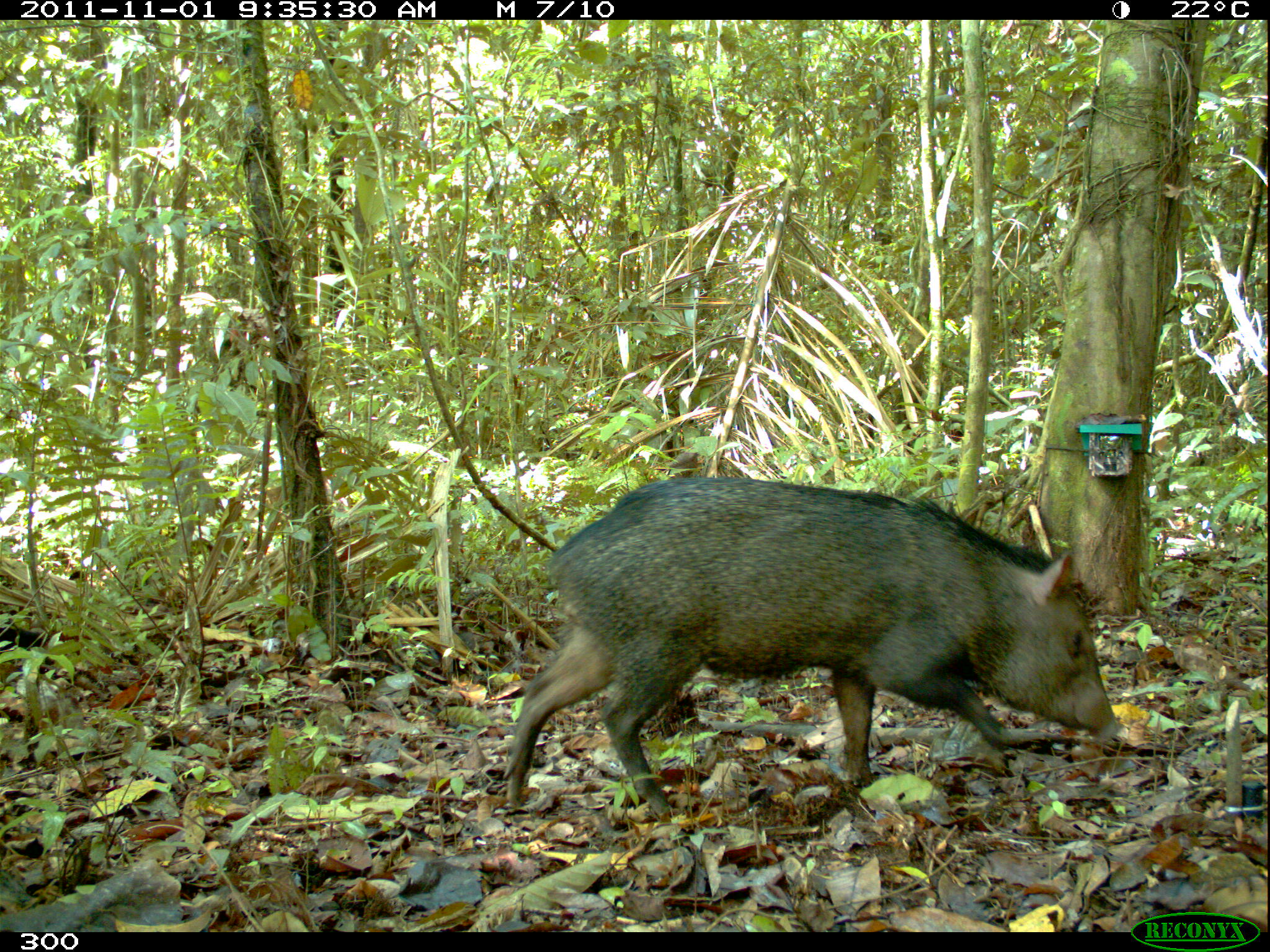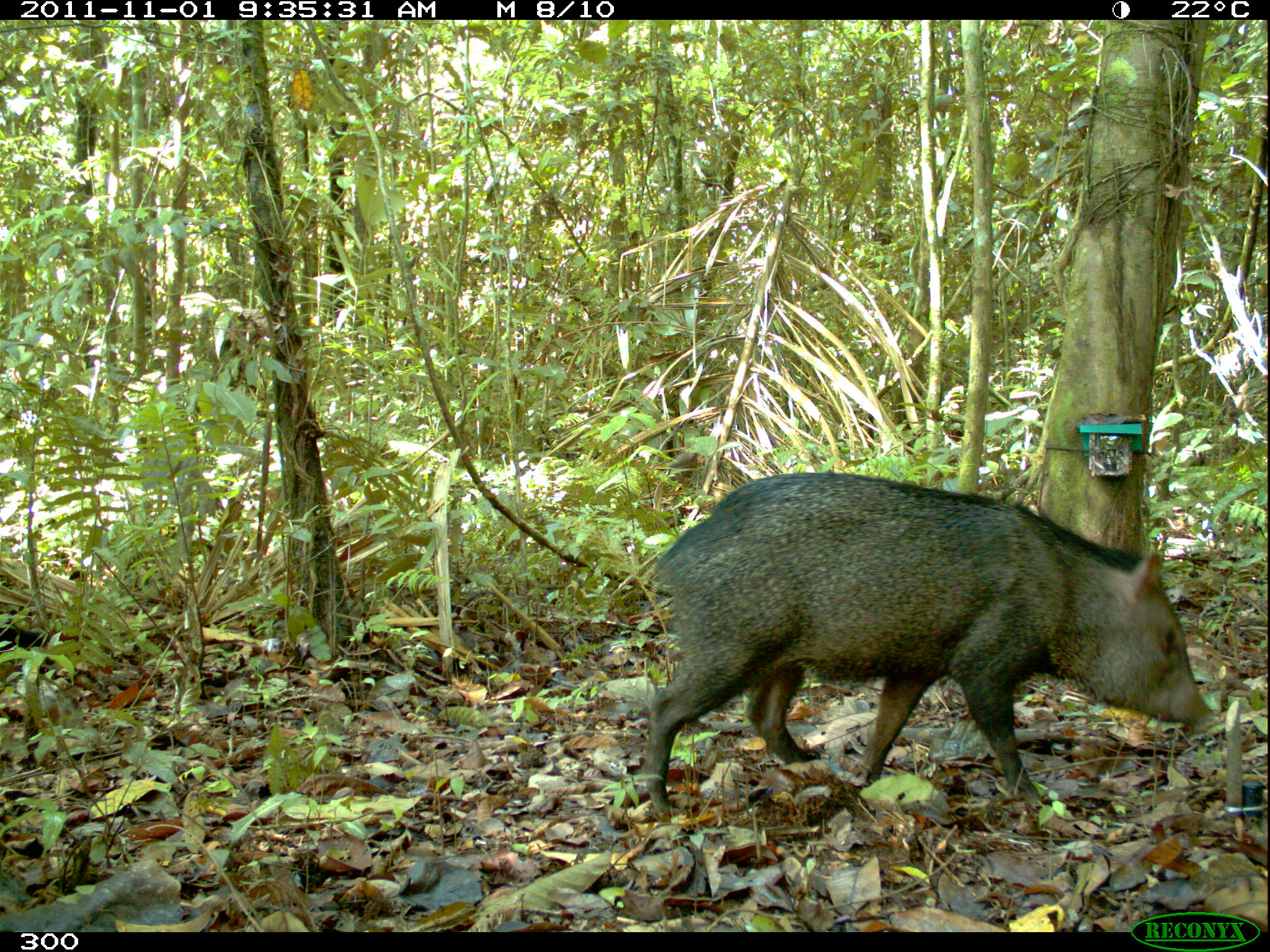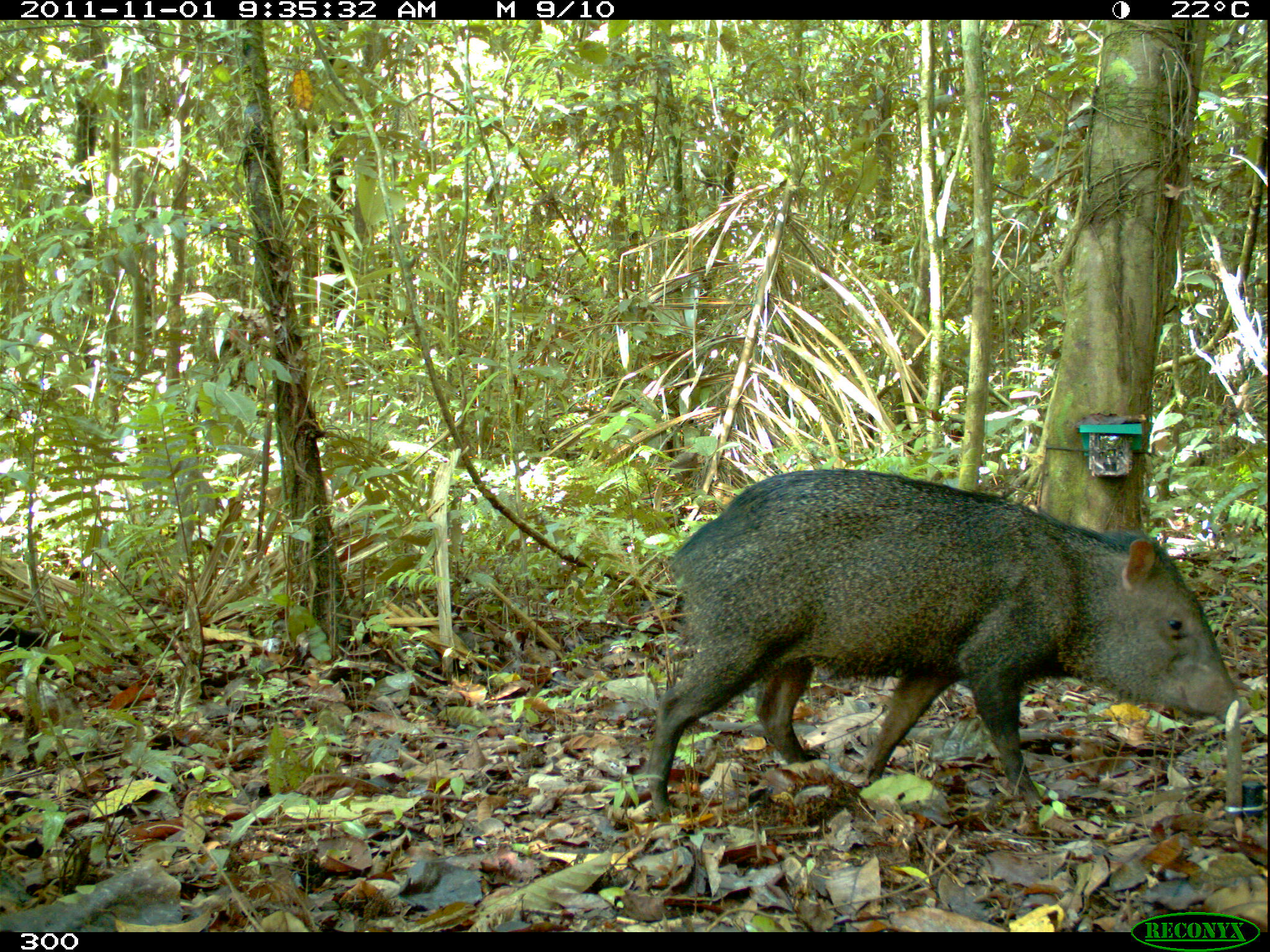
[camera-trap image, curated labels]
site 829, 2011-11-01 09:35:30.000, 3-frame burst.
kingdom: Animalia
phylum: Chordata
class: Mammalia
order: Artiodactyla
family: Tayassuidae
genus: Pecari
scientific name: Pecari tajacu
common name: collared peccary